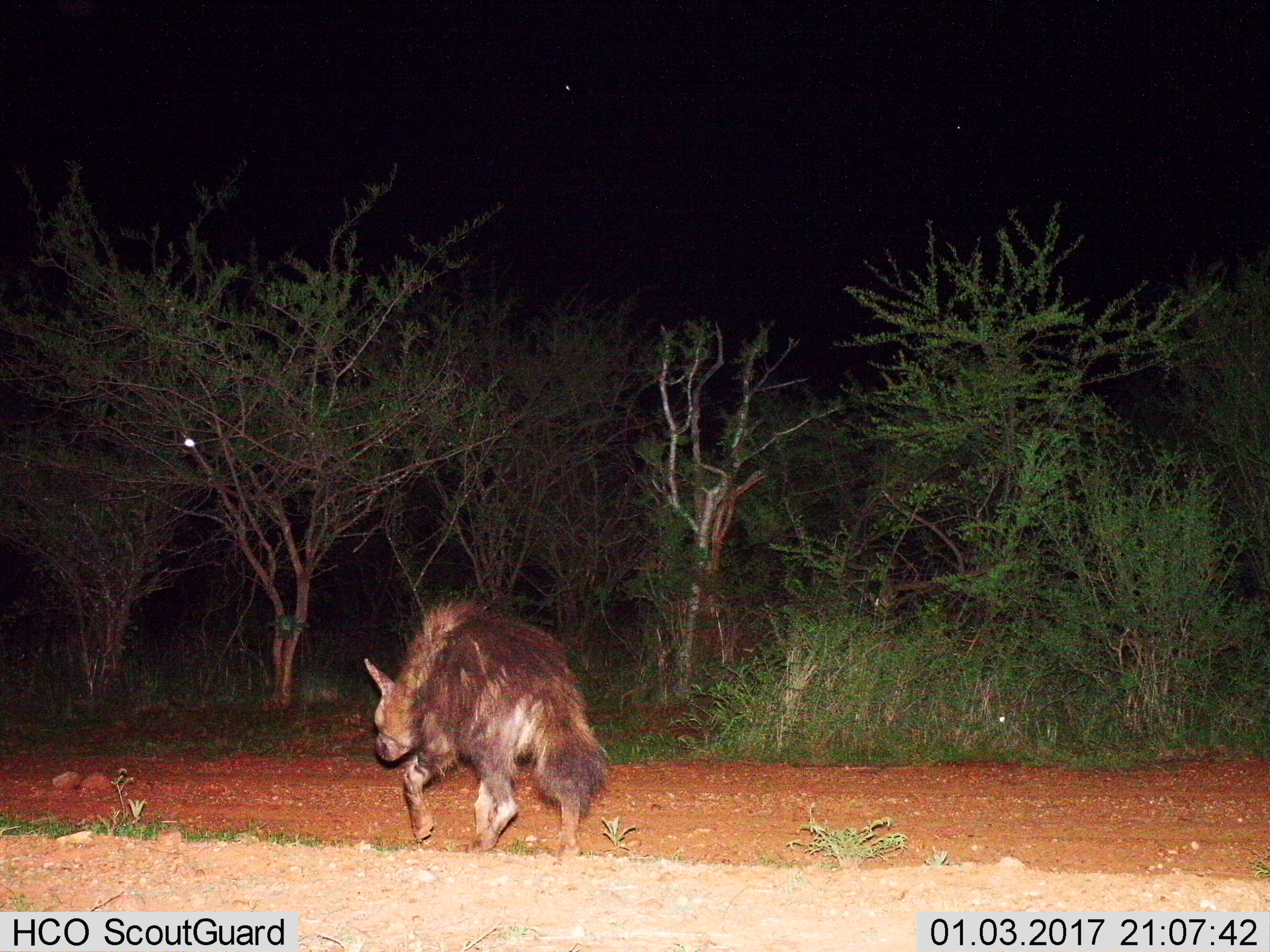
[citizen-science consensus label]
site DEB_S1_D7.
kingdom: Animalia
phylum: Chordata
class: Mammalia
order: Carnivora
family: Hyaenidae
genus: Parahyaena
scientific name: Parahyaena brunnea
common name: brown hyena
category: hyenabrown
Hyenabrown (brown hyena) (Parahyaena brunnea), count 1. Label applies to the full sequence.